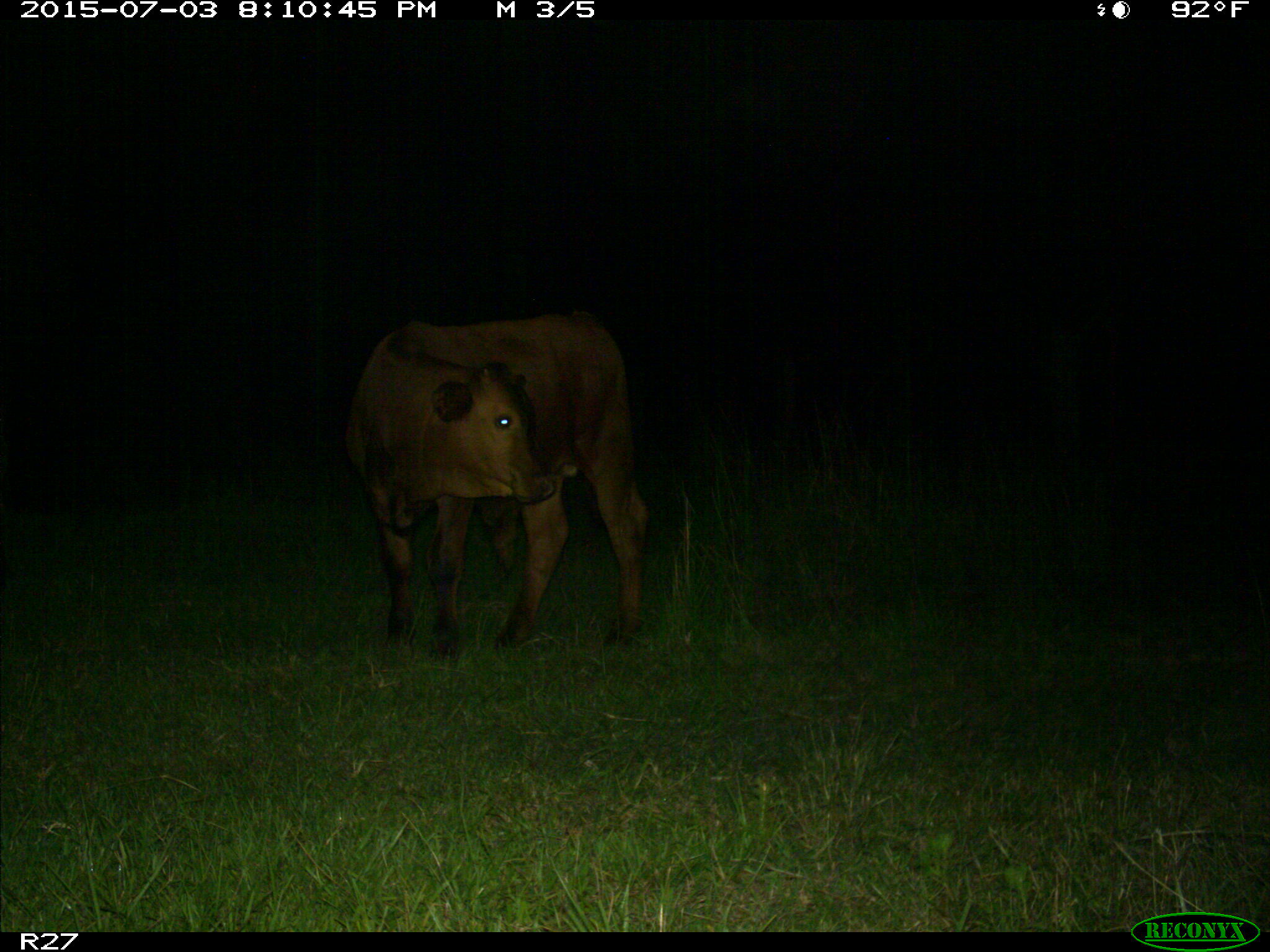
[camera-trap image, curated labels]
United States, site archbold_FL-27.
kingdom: Animalia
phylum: Chordata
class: Mammalia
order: Artiodactyla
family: Bovidae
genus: Bos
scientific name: Bos taurus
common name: domestic cow